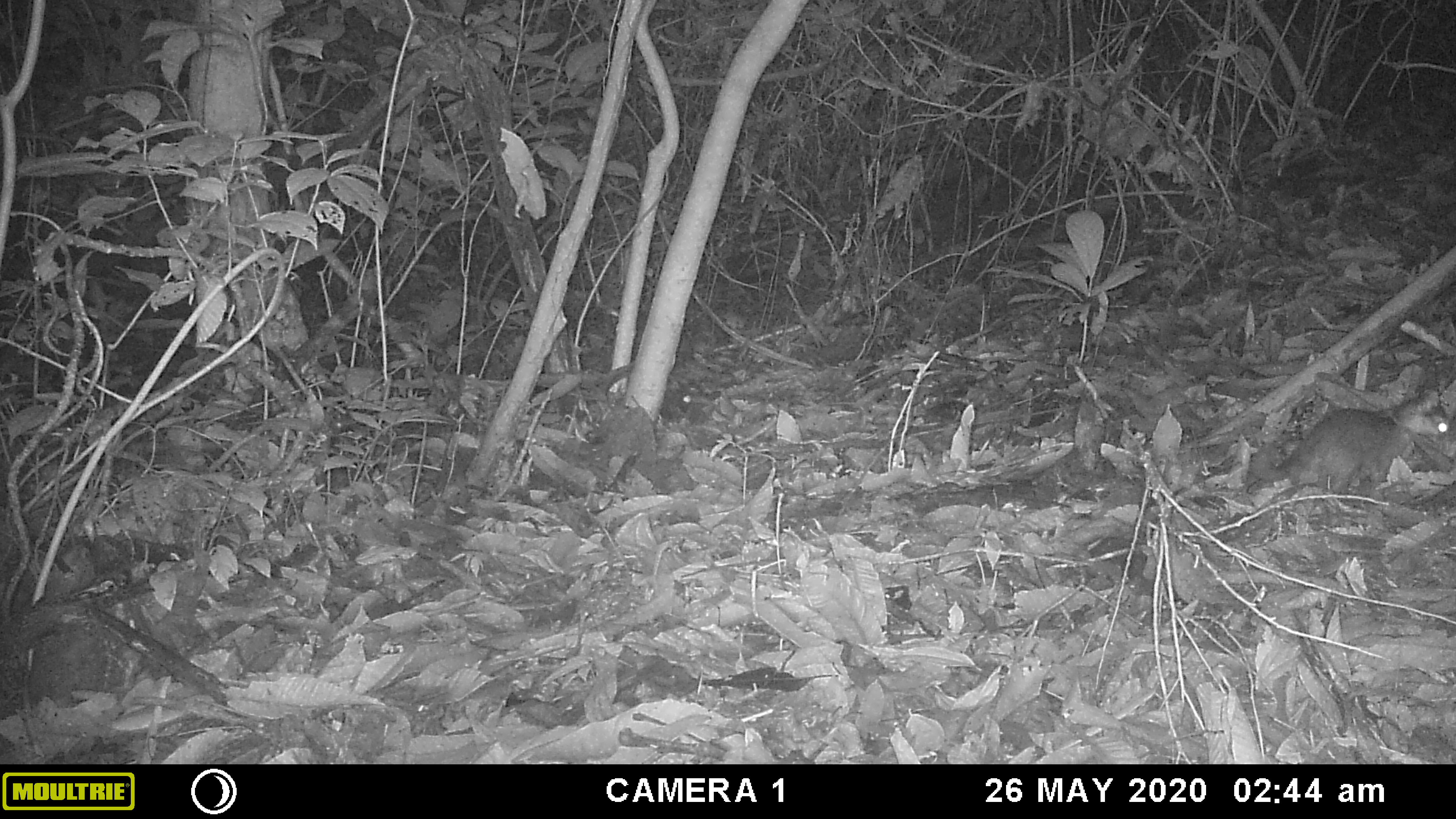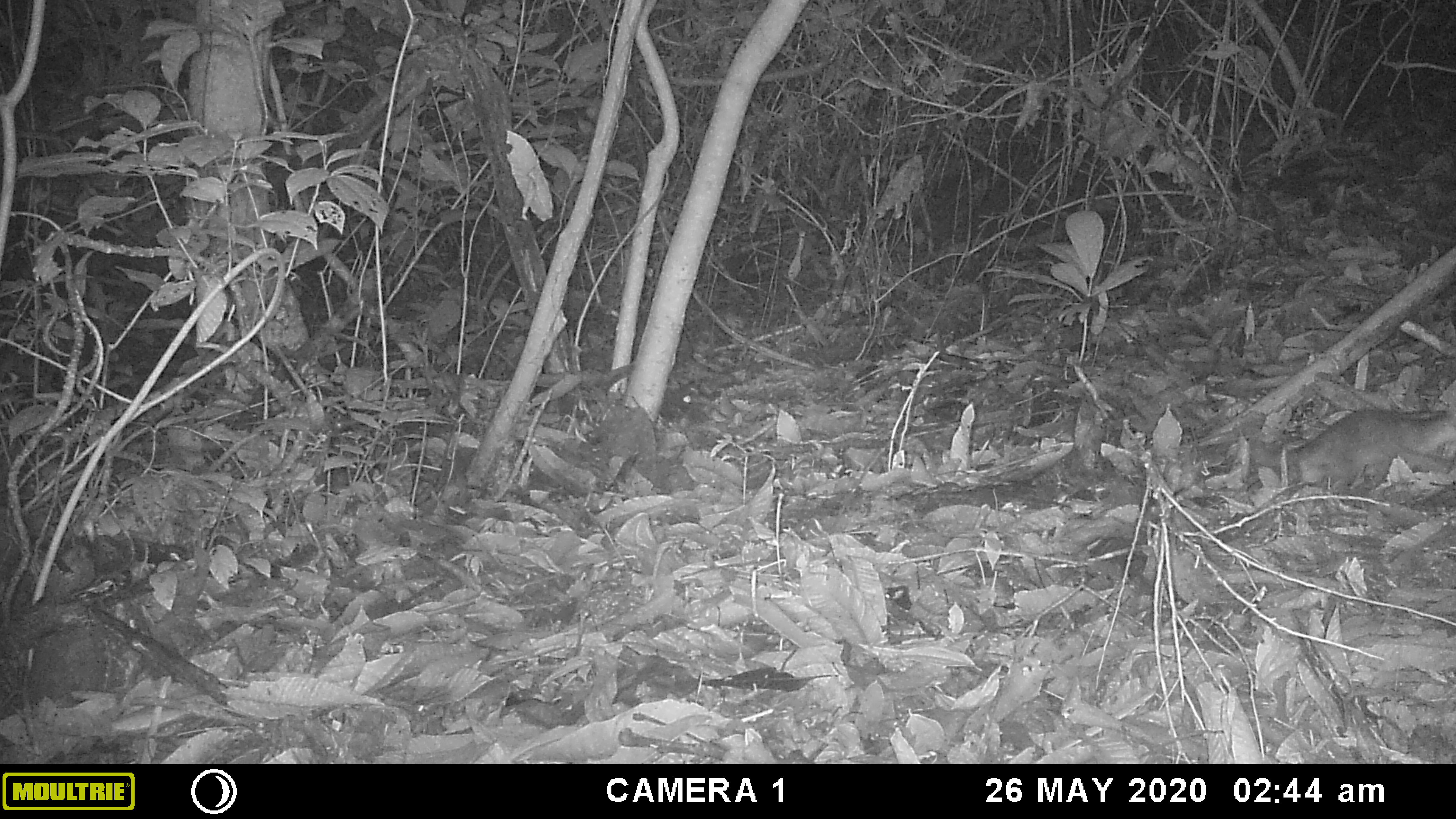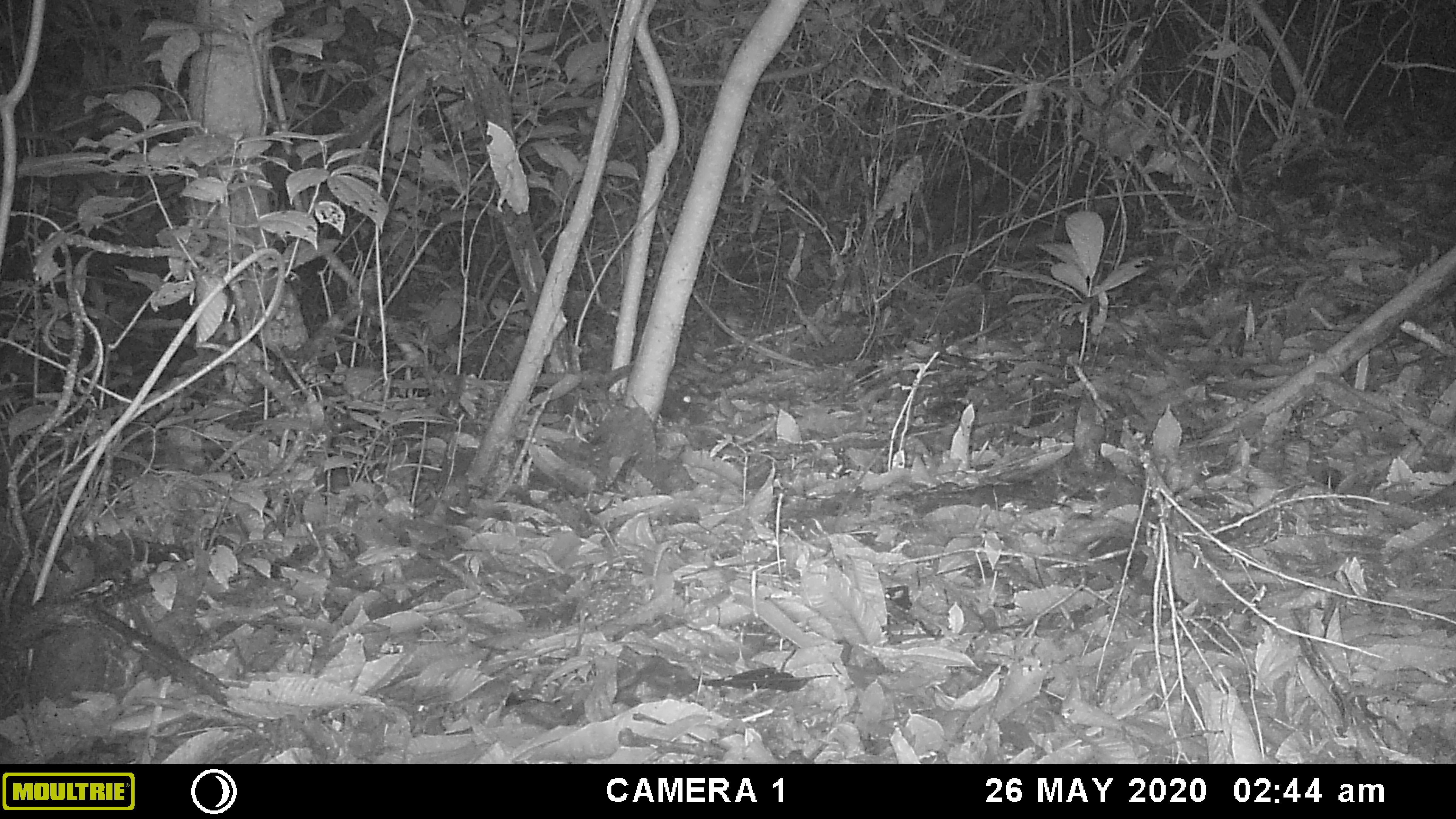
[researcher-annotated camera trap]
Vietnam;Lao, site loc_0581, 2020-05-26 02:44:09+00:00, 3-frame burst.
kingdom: Animalia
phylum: Chordata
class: Mammalia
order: Carnivora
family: Mustelidae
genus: Melogale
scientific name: Melogale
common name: ferret badger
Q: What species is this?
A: Ferret badger (Melogale).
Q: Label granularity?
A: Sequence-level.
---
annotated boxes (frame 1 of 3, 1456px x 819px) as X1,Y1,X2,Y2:
ferret badger: 1249,388,1451,501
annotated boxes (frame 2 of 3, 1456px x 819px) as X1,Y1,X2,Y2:
ferret badger: 1248,405,1455,496